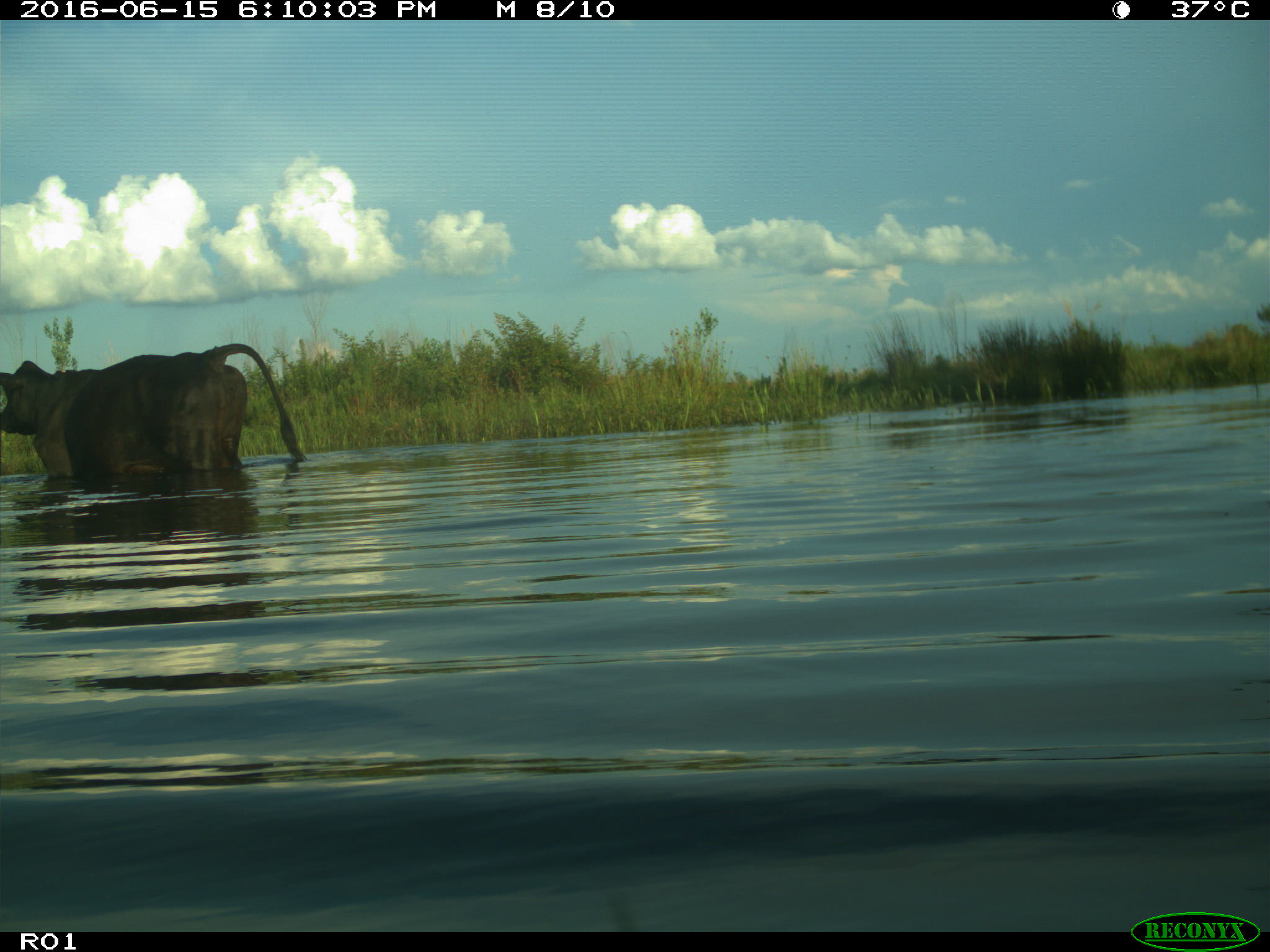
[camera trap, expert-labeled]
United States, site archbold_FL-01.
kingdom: Animalia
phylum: Chordata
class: Mammalia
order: Artiodactyla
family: Bovidae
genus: Bos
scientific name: Bos taurus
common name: domestic cow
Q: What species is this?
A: Bos taurus (domestic cow).